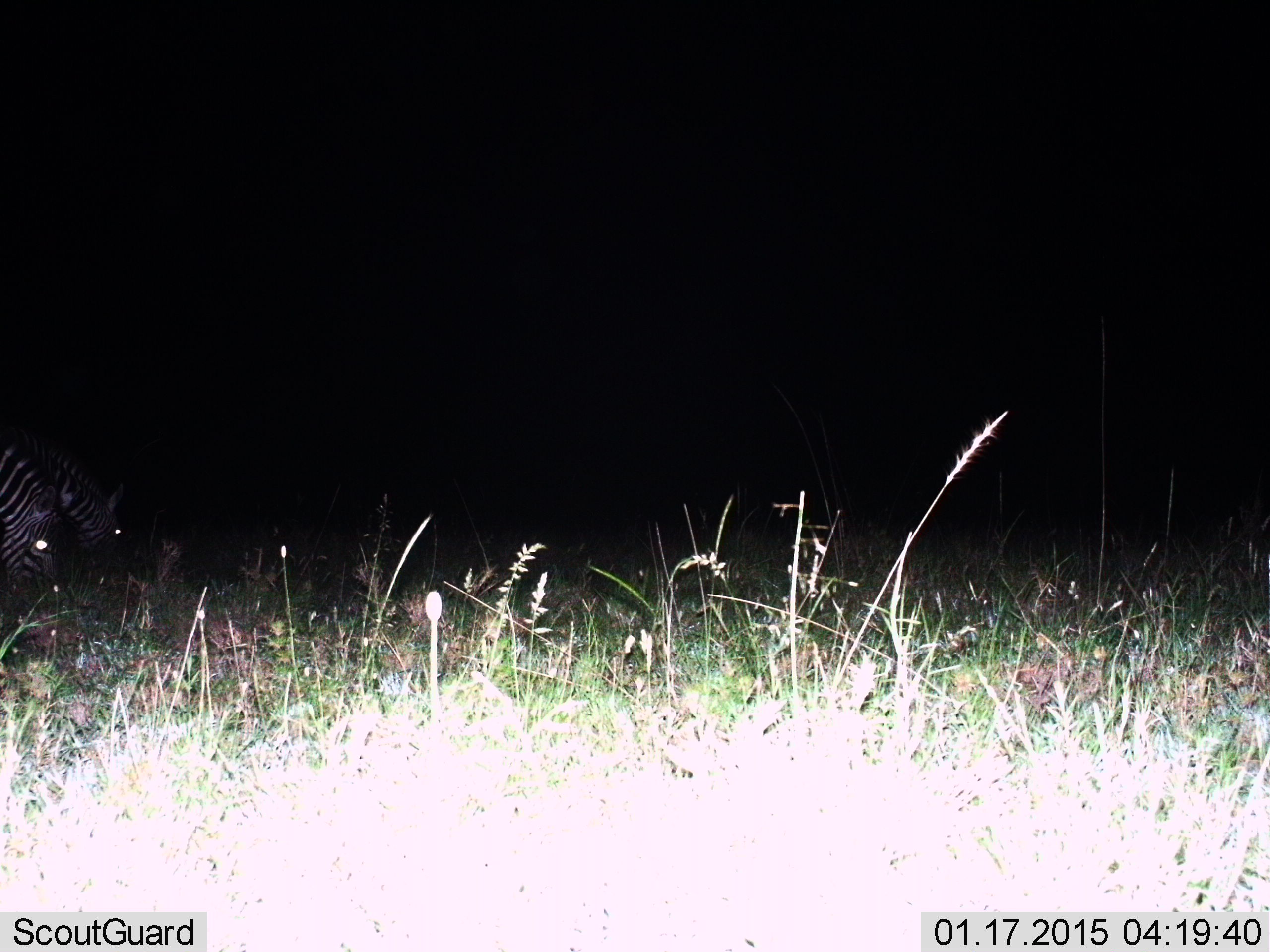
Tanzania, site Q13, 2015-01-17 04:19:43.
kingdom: Animalia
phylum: Chordata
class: Mammalia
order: Perissodactyla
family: Equidae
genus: Equus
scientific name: Equus quagga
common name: plains zebra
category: zebra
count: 2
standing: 10%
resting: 0%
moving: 0%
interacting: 0%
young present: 0%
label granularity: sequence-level